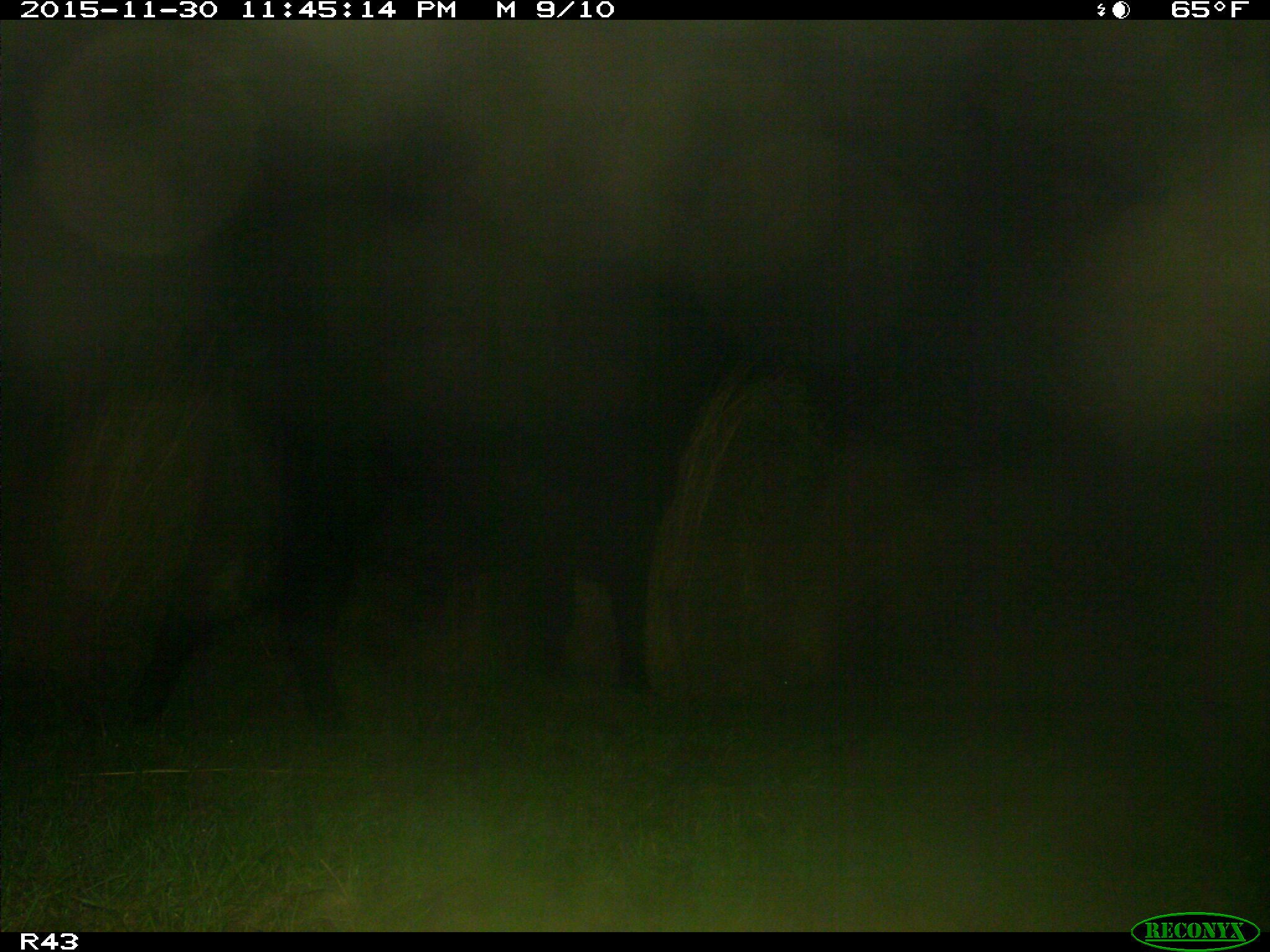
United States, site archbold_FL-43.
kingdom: Animalia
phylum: Chordata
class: Mammalia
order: Artiodactyla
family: Bovidae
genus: Bos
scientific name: Bos taurus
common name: domestic cow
Bos taurus (domestic cow).